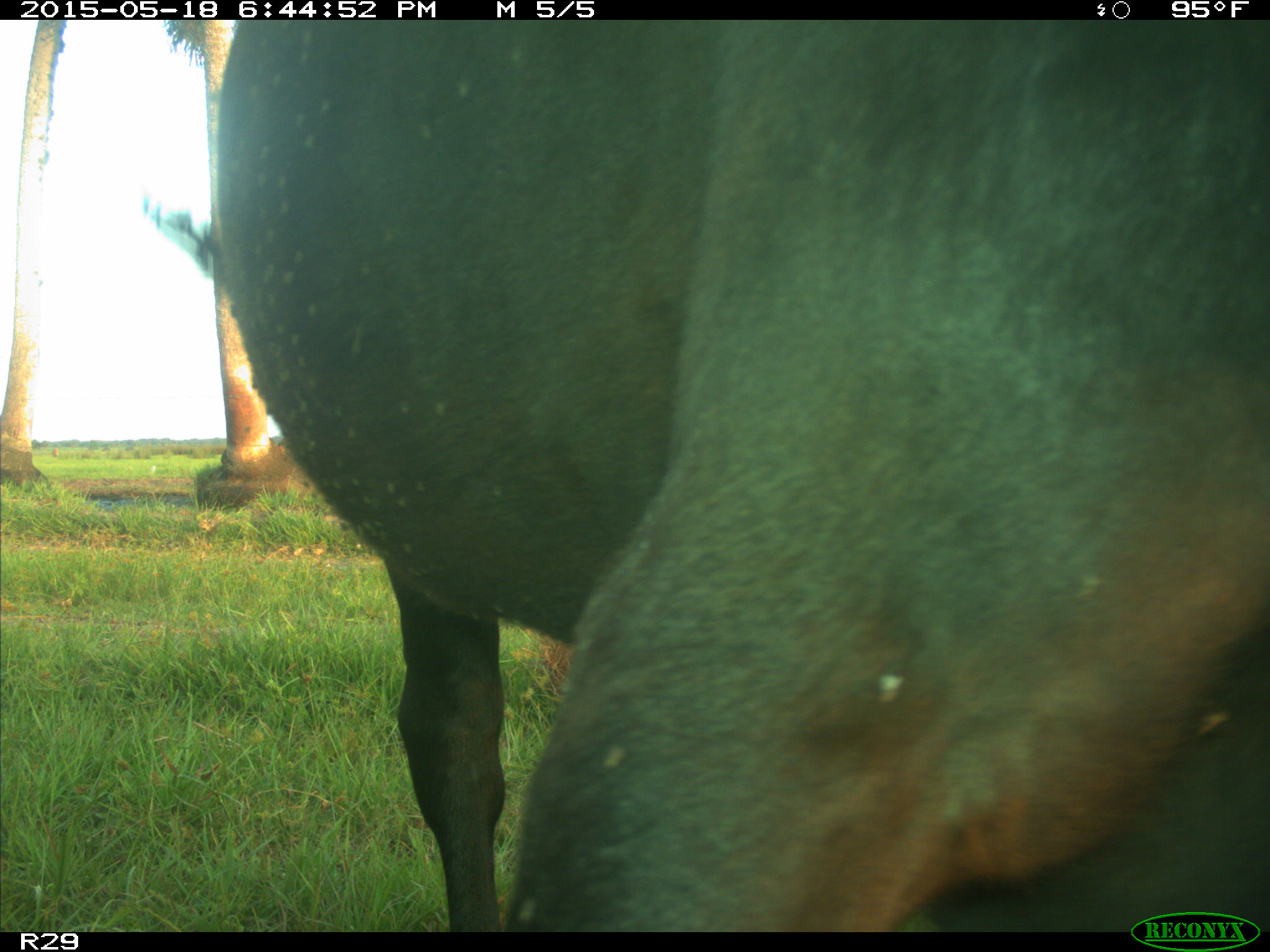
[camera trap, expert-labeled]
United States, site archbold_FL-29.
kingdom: Animalia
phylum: Chordata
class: Mammalia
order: Artiodactyla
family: Bovidae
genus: Bos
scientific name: Bos taurus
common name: domestic cow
Bos taurus (domestic cow).